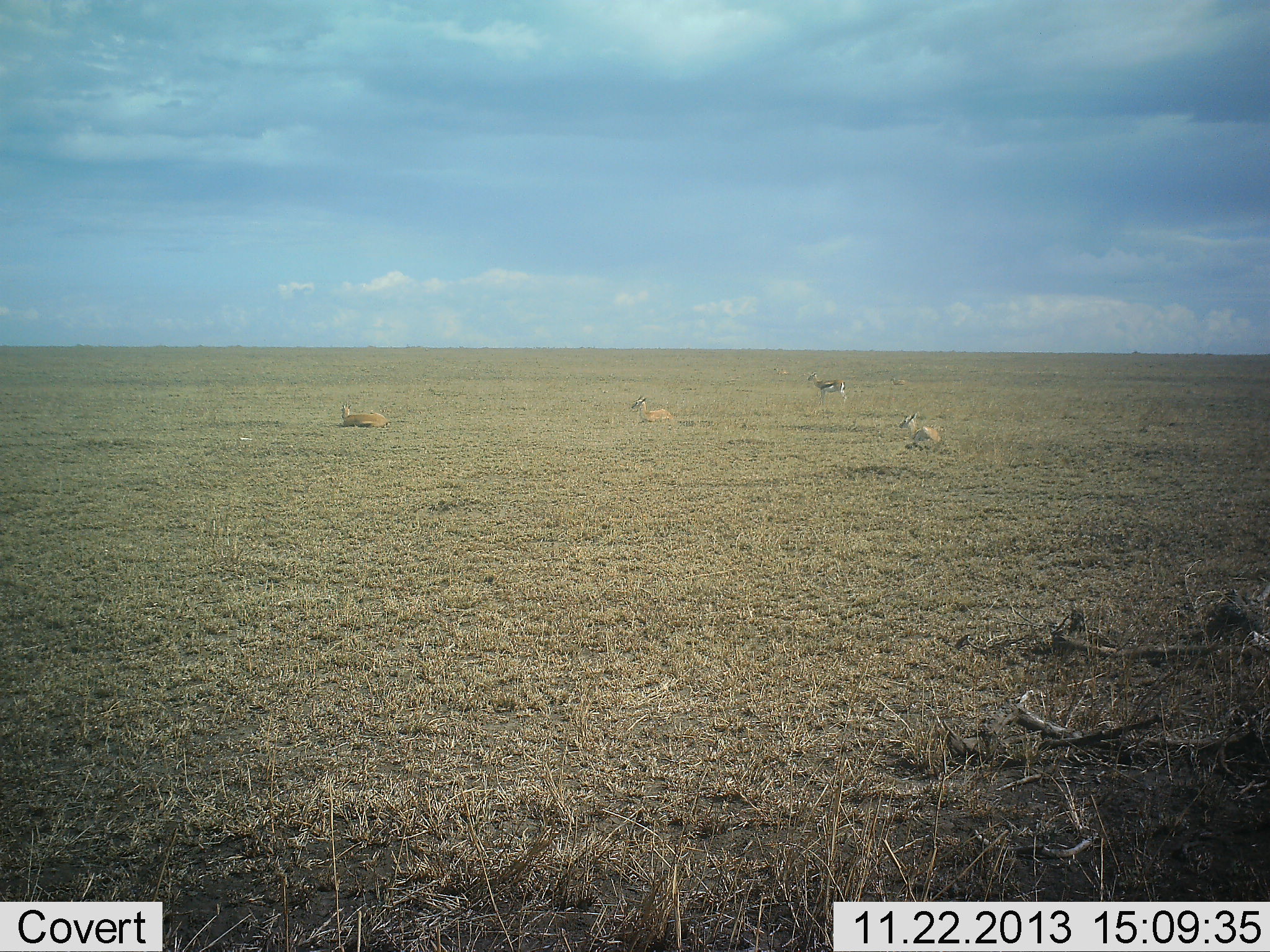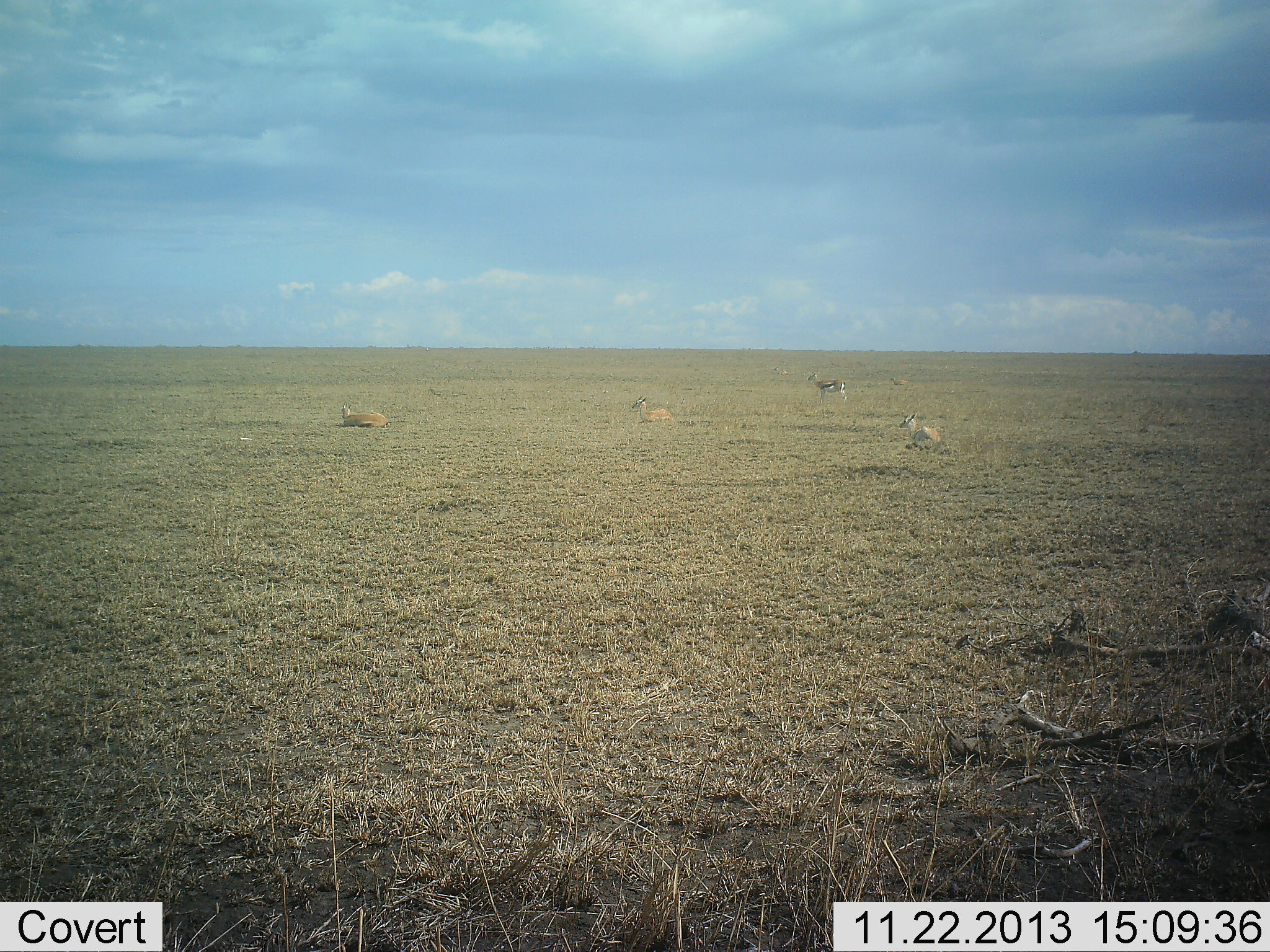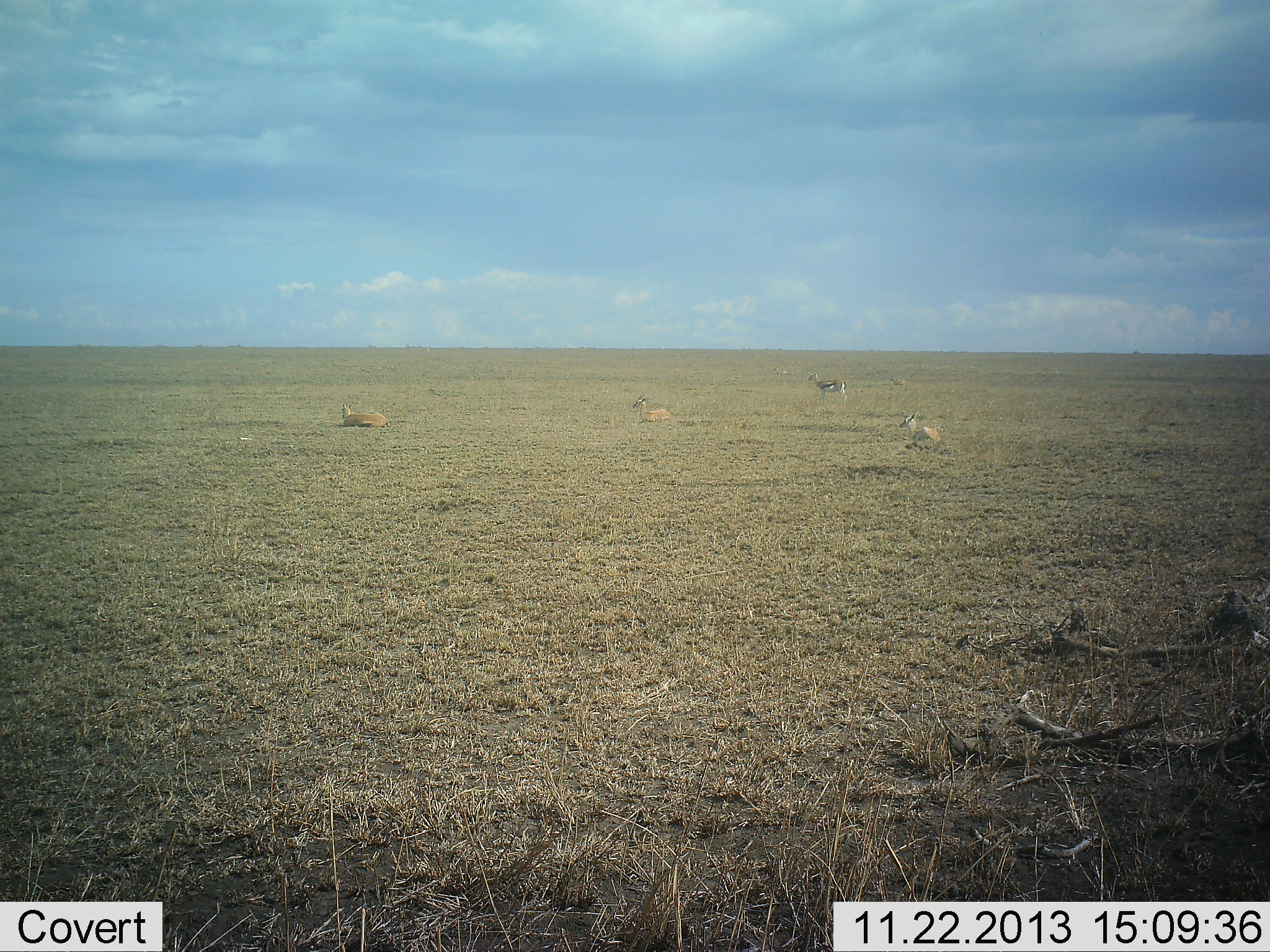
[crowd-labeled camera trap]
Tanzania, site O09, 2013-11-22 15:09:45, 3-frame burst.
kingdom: Animalia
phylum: Chordata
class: Mammalia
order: Artiodactyla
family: Bovidae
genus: Eudorcas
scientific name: Eudorcas thomsonii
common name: thomson's gazelle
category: gazellethomsons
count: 4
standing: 60%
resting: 100%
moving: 0%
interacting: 0%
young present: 0%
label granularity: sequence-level